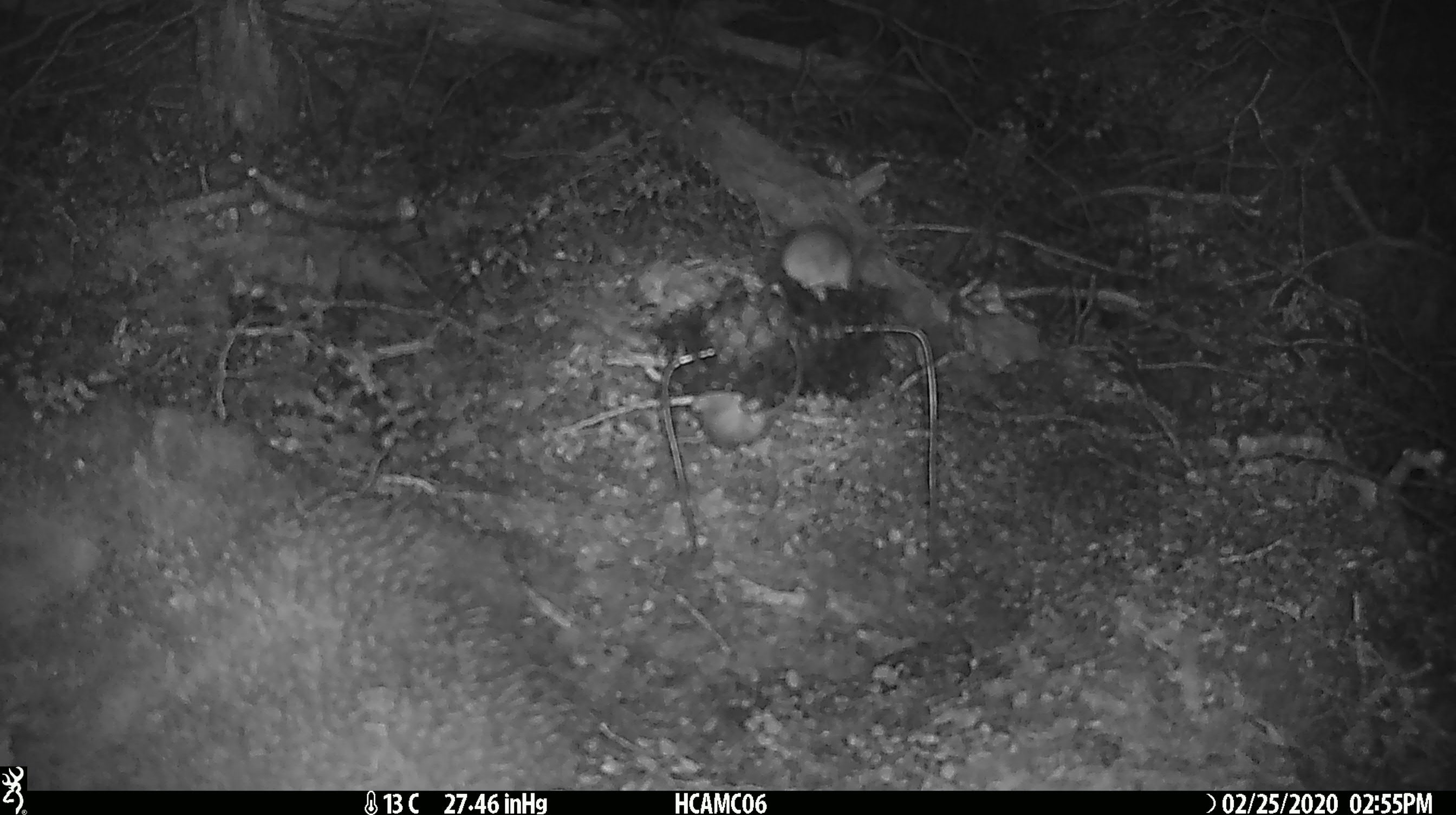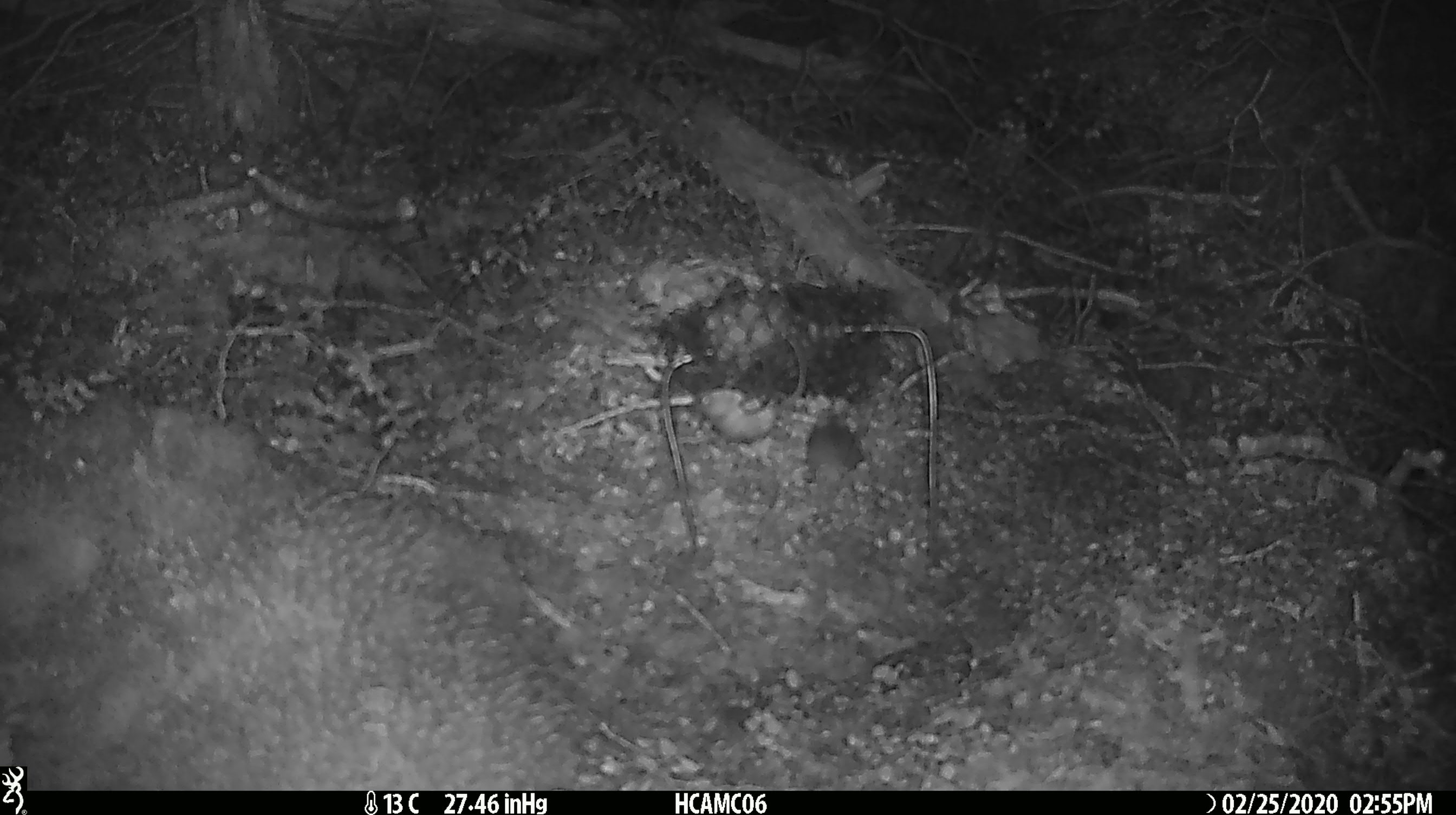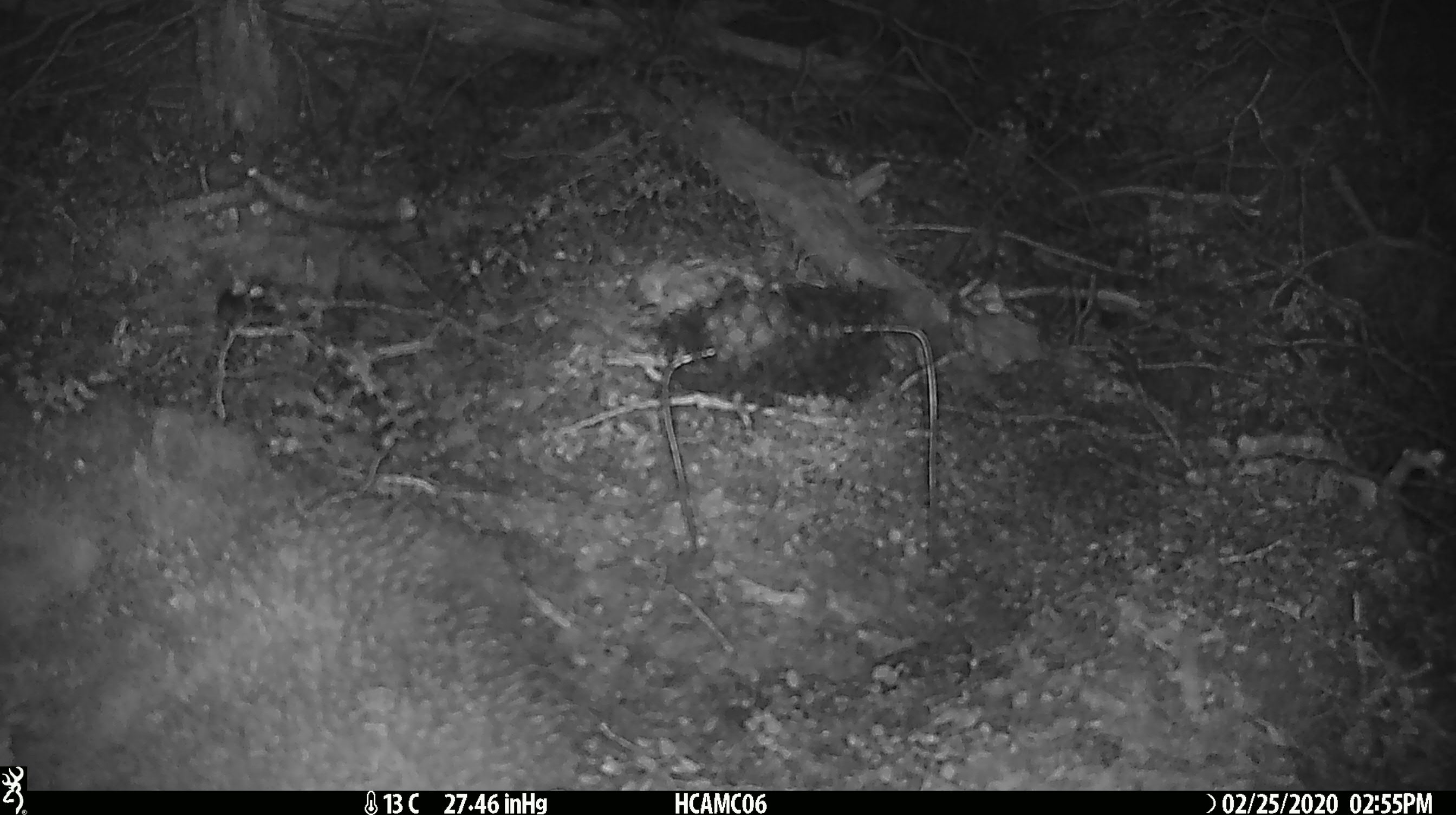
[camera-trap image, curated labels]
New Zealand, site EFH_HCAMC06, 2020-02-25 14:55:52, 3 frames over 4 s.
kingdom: Animalia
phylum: Chordata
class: Mammalia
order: Rodentia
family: Muridae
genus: Mus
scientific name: Mus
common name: mouse